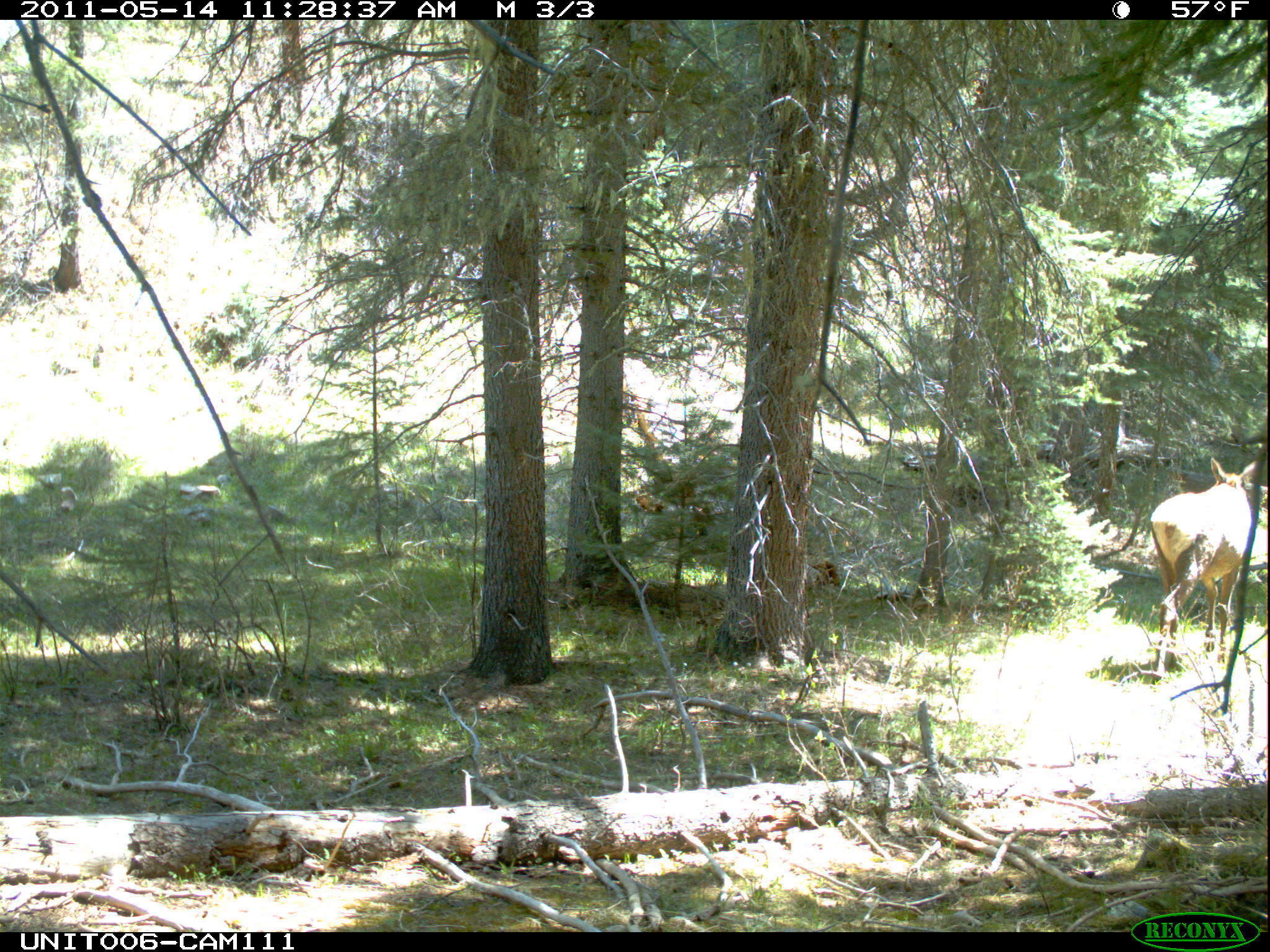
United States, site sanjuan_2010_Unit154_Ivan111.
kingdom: Animalia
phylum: Chordata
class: Mammalia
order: Artiodactyla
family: Cervidae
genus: Cervus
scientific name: Cervus elaphus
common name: red deer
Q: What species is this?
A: Cervus elaphus (red deer).